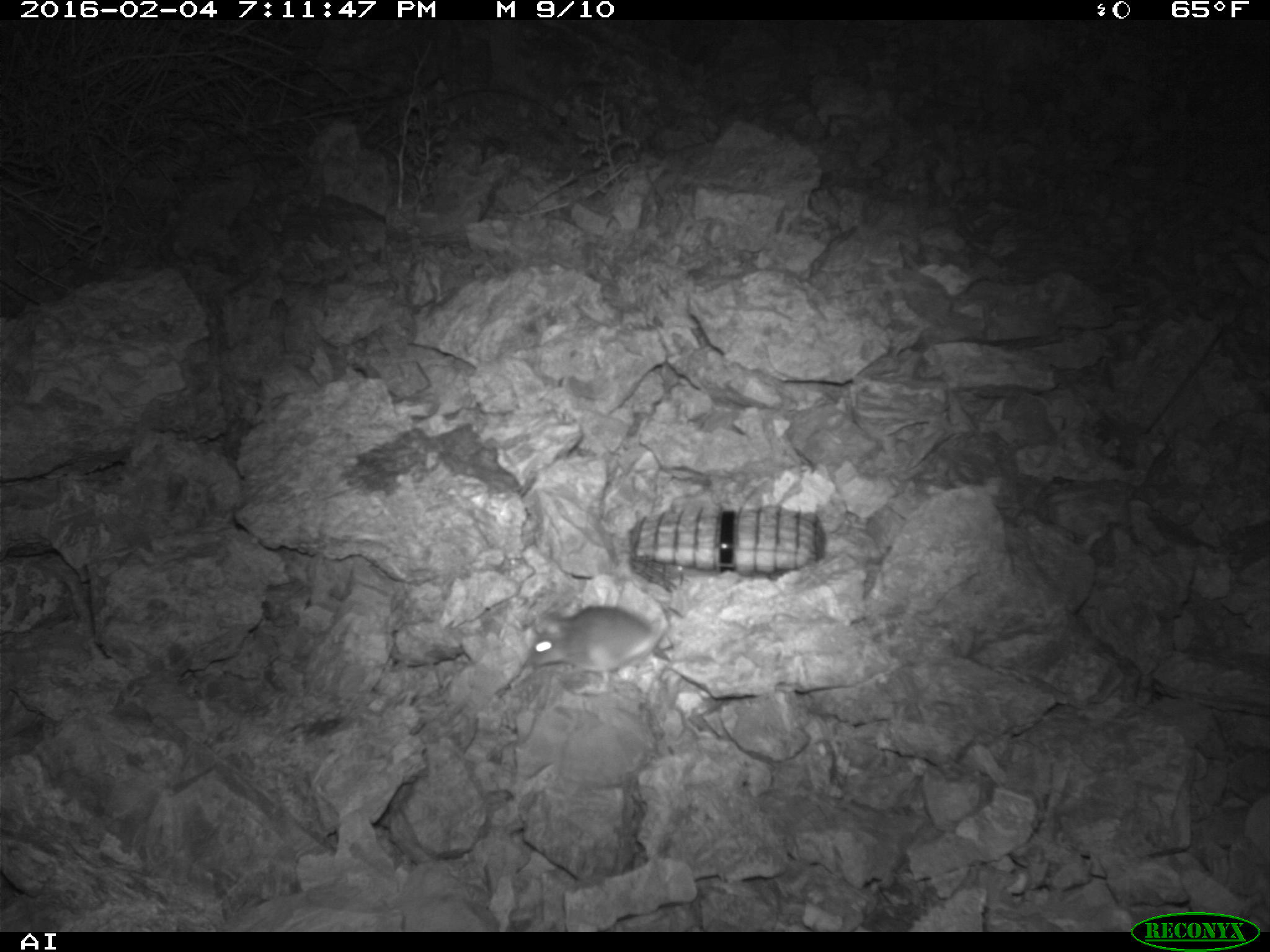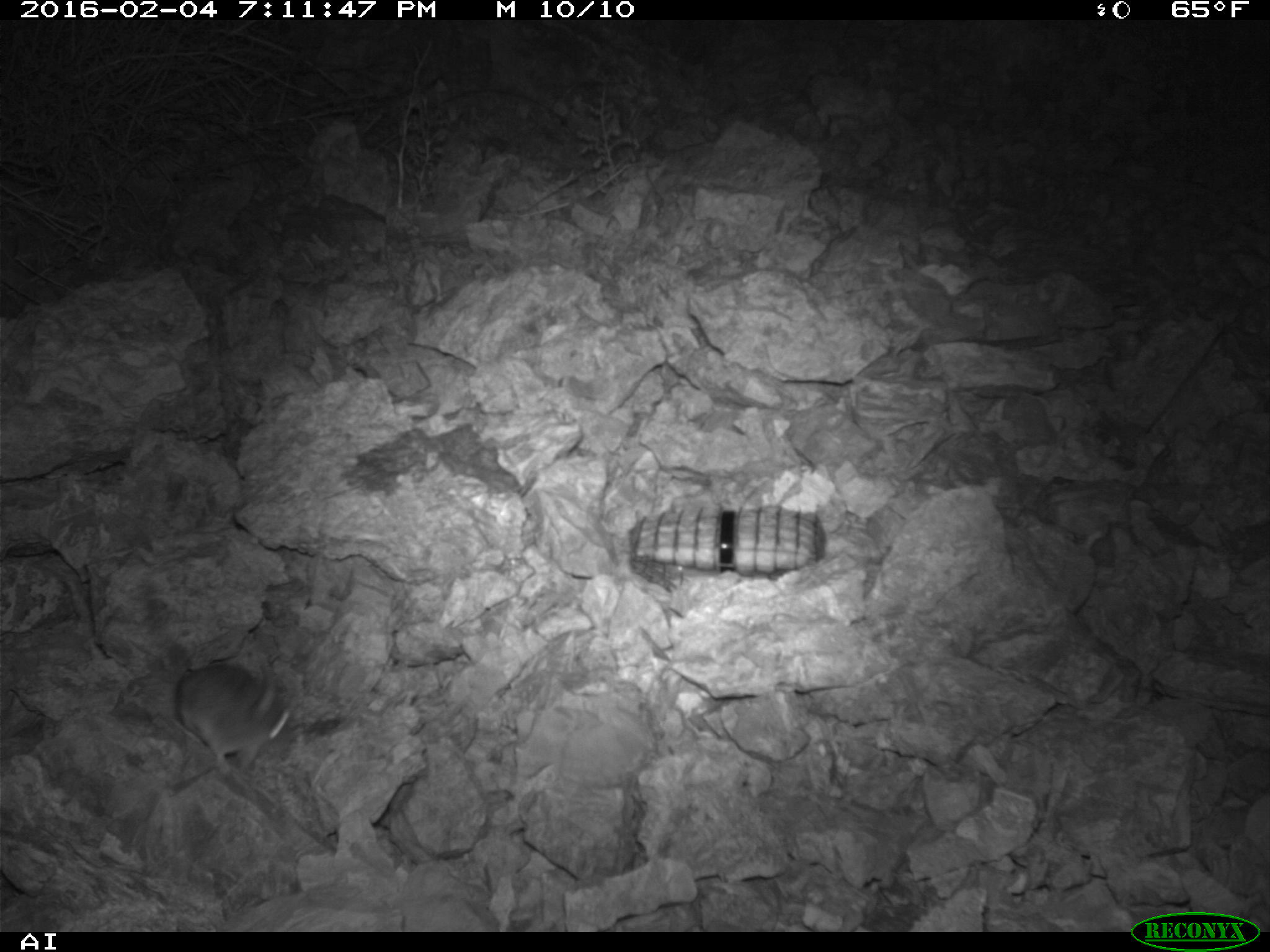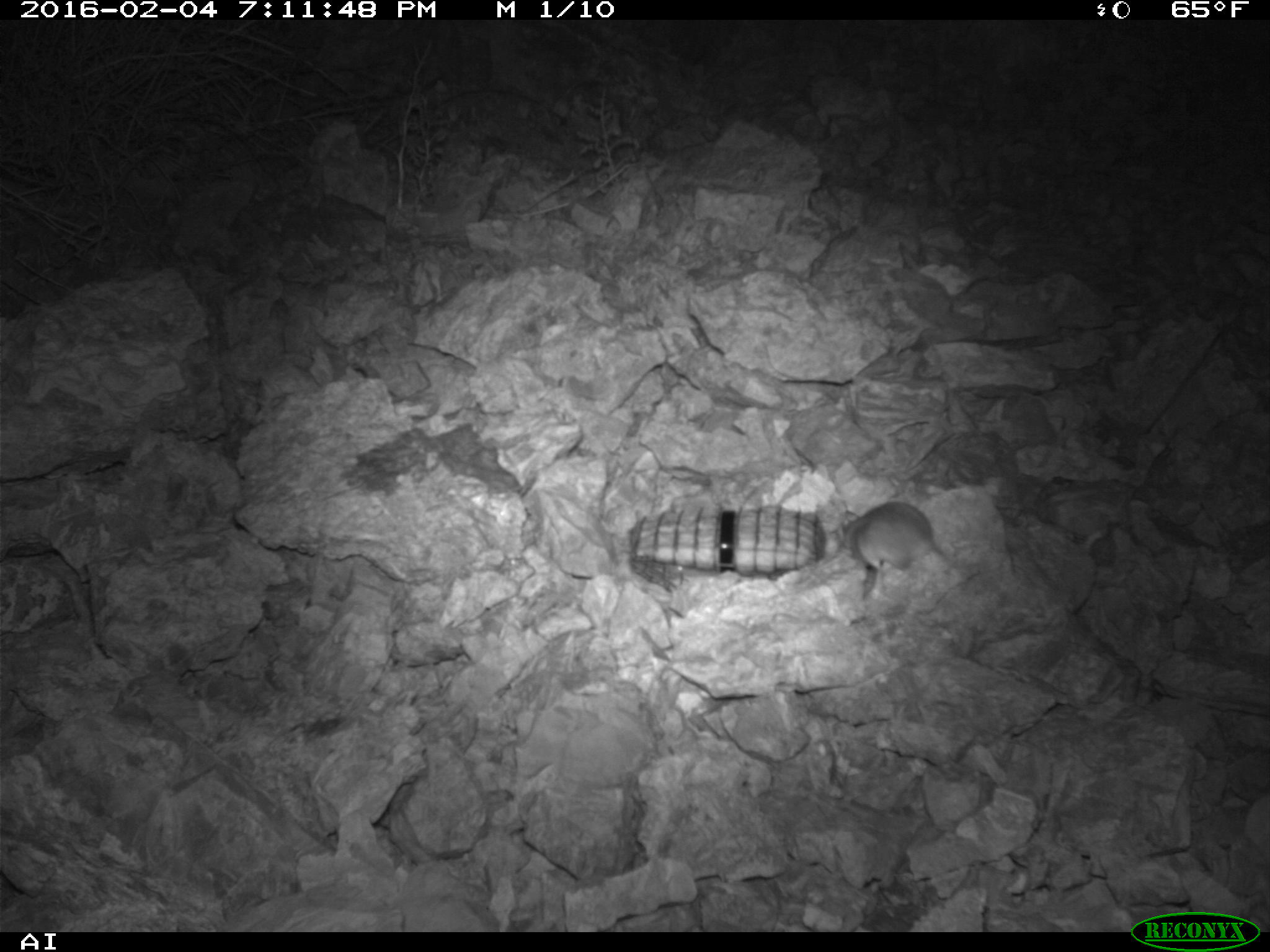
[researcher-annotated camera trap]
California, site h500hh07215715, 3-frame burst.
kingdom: Animalia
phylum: Chordata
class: Mammalia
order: Rodentia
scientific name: Rodentia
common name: rodent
Rodent (Rodentia).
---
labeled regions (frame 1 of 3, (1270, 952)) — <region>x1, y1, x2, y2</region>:
rodent: <region>526, 584, 668, 693</region>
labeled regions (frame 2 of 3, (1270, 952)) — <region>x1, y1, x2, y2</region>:
rodent: <region>174, 618, 302, 772</region>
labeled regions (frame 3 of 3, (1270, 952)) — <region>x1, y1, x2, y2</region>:
rodent: <region>837, 501, 953, 572</region>